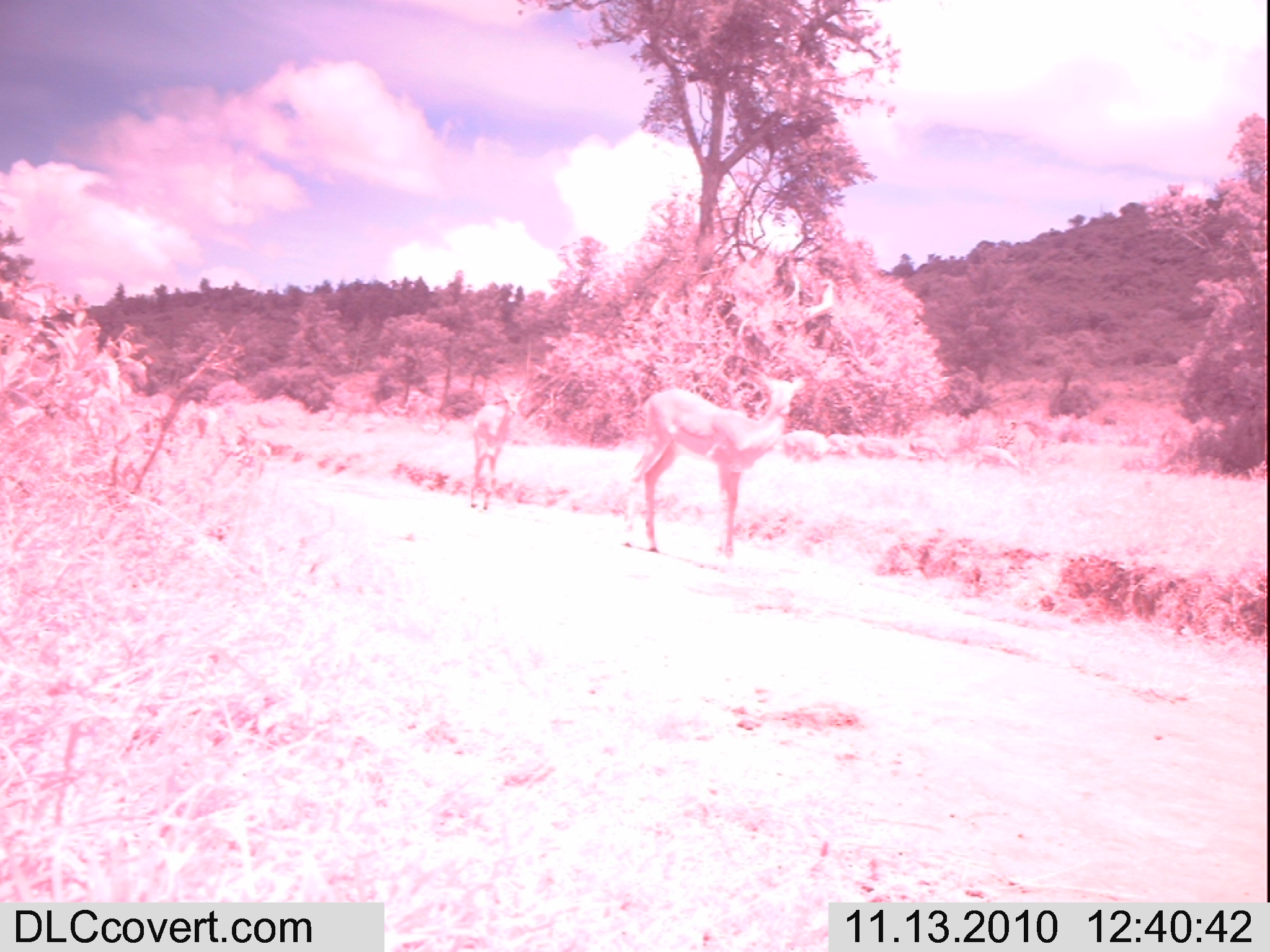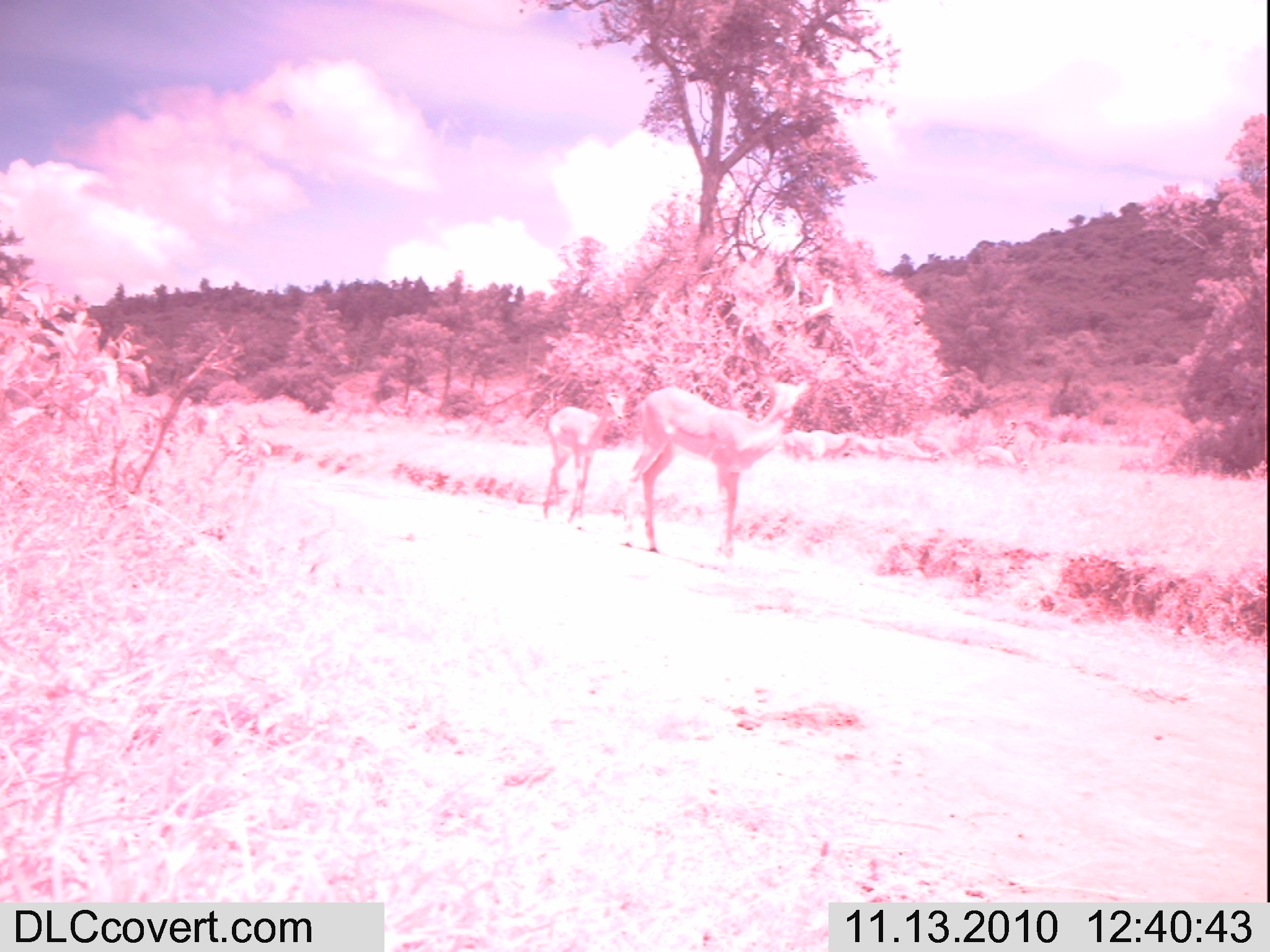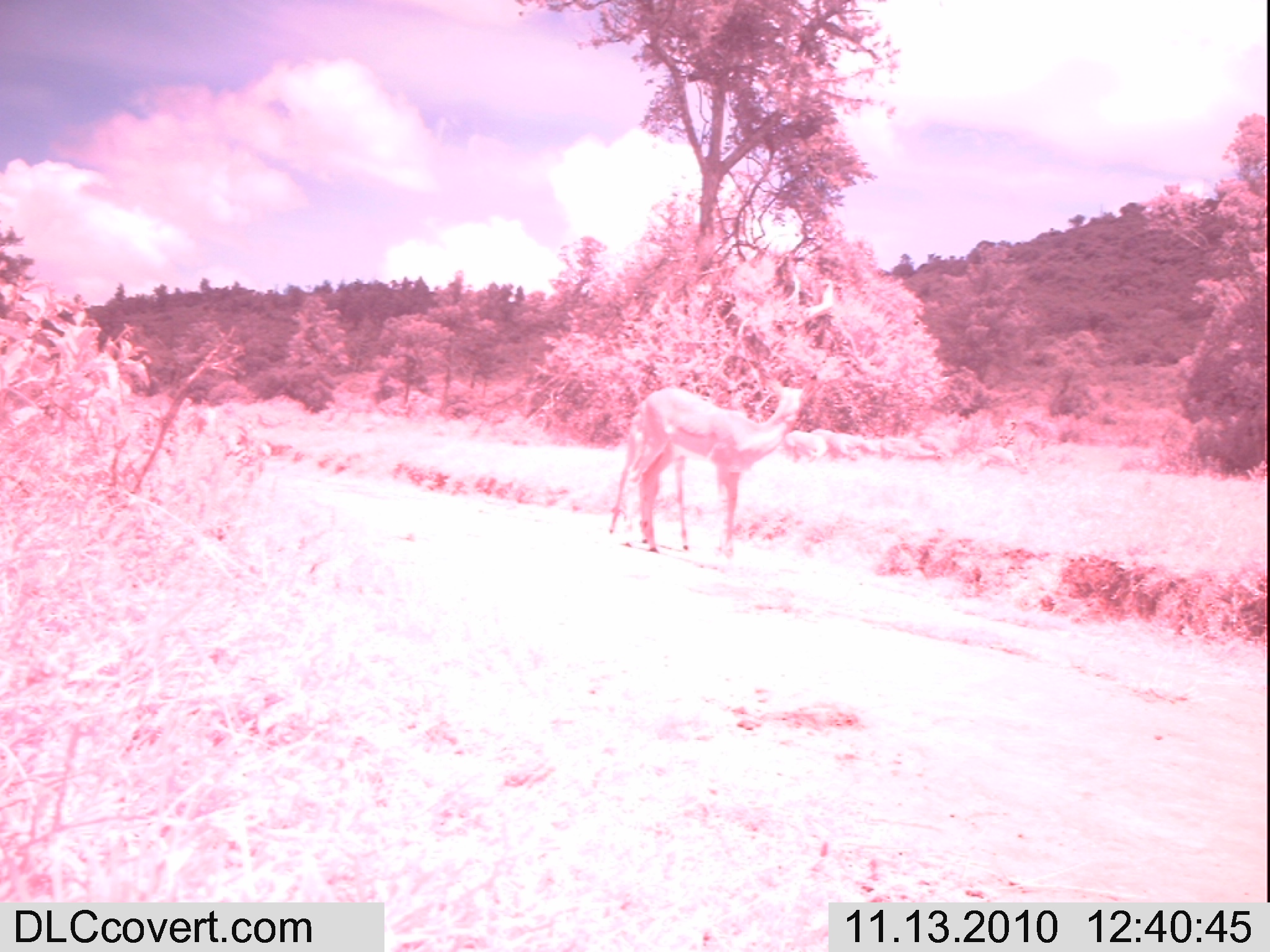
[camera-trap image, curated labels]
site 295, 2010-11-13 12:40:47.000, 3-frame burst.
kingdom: Animalia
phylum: Chordata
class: Mammalia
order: Artiodactyla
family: Bovidae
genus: Aepyceros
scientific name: Aepyceros melampus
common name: impala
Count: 9.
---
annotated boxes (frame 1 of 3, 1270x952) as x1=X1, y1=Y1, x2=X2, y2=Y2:
aepyceros melampus: x1=620, y1=367, x2=806, y2=559; x1=470, y1=384, x2=527, y2=510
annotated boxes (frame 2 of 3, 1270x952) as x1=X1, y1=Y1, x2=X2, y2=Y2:
aepyceros melampus: x1=620, y1=375, x2=813, y2=559; x1=541, y1=385, x2=629, y2=524; x1=877, y1=436, x2=943, y2=465; x1=782, y1=430, x2=826, y2=462; x1=810, y1=429, x2=852, y2=457; x1=971, y1=445, x2=1019, y2=469; x1=918, y1=435, x2=955, y2=460; x1=853, y1=436, x2=889, y2=458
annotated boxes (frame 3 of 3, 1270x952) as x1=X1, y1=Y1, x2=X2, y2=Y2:
aepyceros melampus: x1=626, y1=371, x2=817, y2=559; x1=606, y1=406, x2=693, y2=551; x1=880, y1=437, x2=944, y2=462; x1=783, y1=429, x2=828, y2=463; x1=833, y1=432, x2=876, y2=461; x1=811, y1=429, x2=850, y2=460; x1=917, y1=435, x2=954, y2=460; x1=977, y1=445, x2=1016, y2=467; x1=861, y1=438, x2=892, y2=460